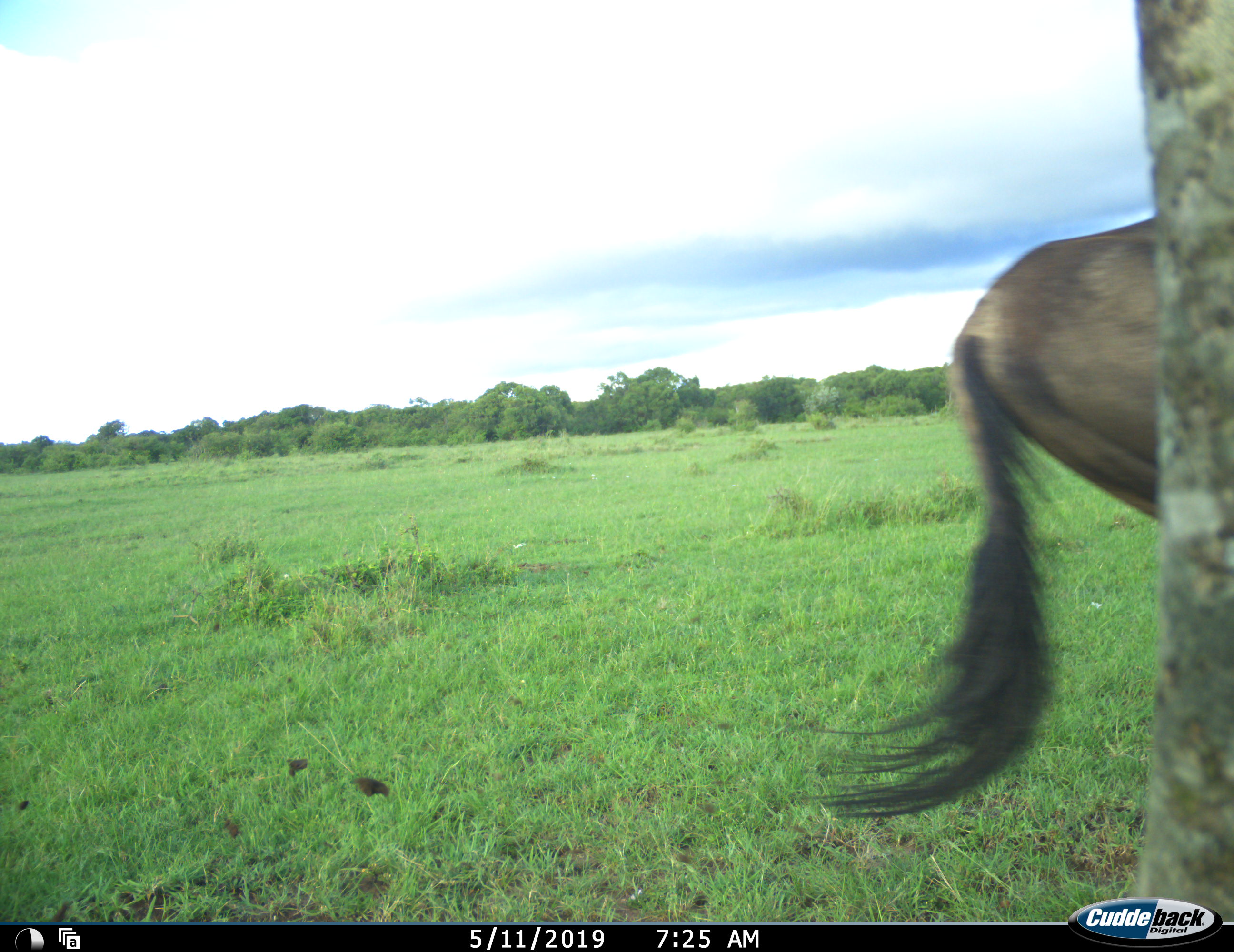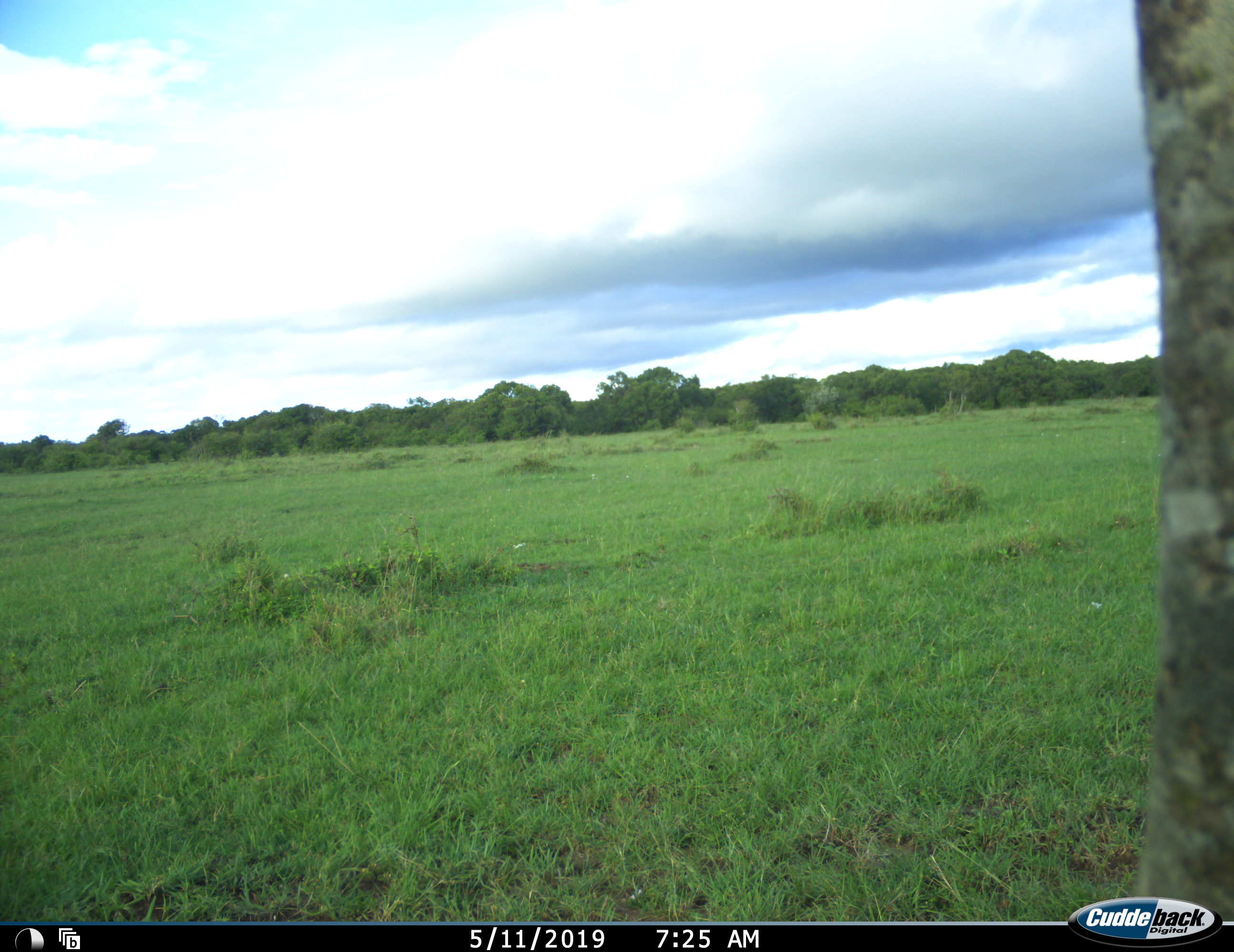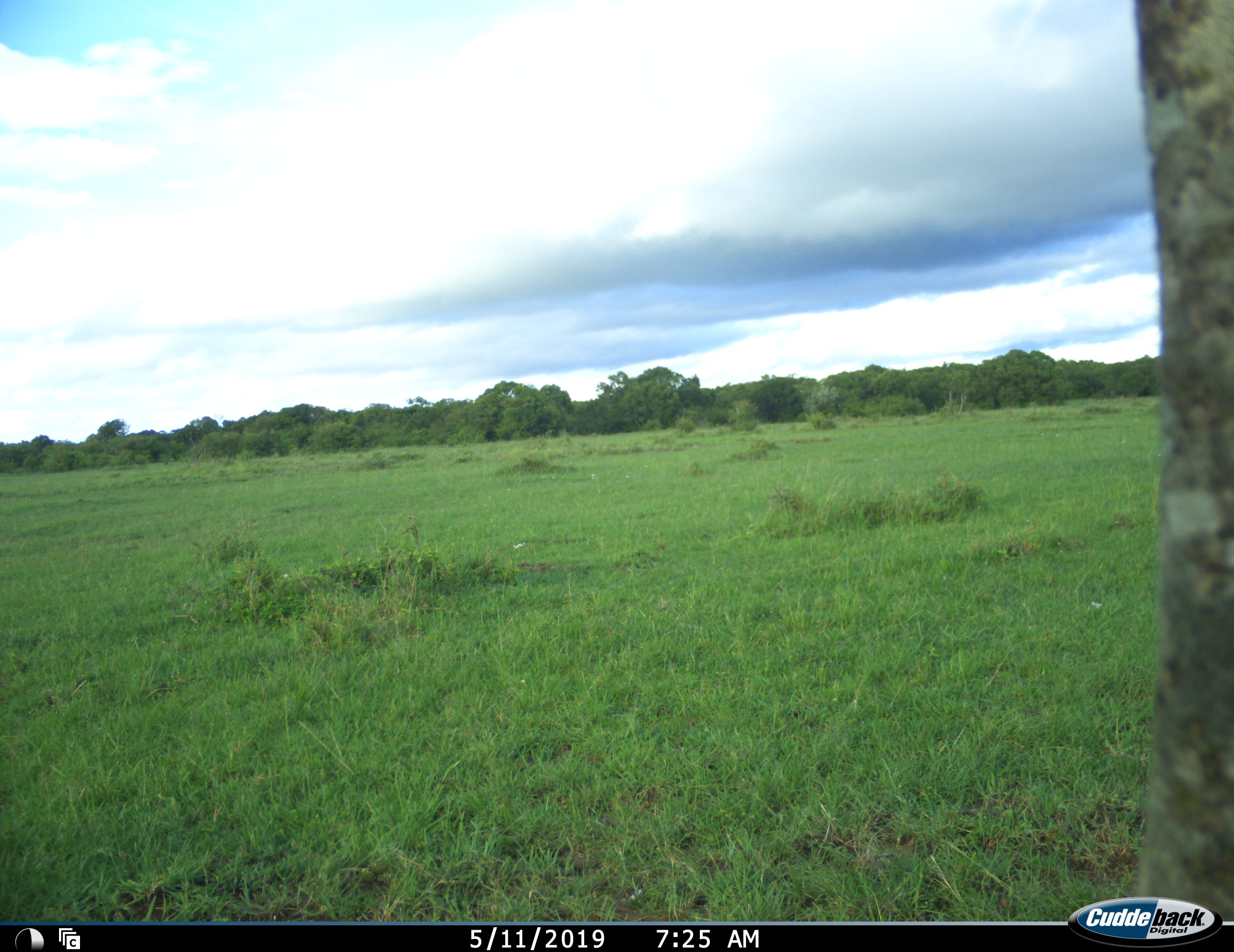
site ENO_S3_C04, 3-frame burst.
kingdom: Animalia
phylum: Chordata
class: Mammalia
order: Artiodactyla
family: Bovidae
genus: Connochaetes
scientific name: Connochaetes taurinus taurinus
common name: blue wildebeest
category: wildebeestblue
Wildebeestblue (blue wildebeest) (Connochaetes taurinus taurinus), count 1. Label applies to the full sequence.